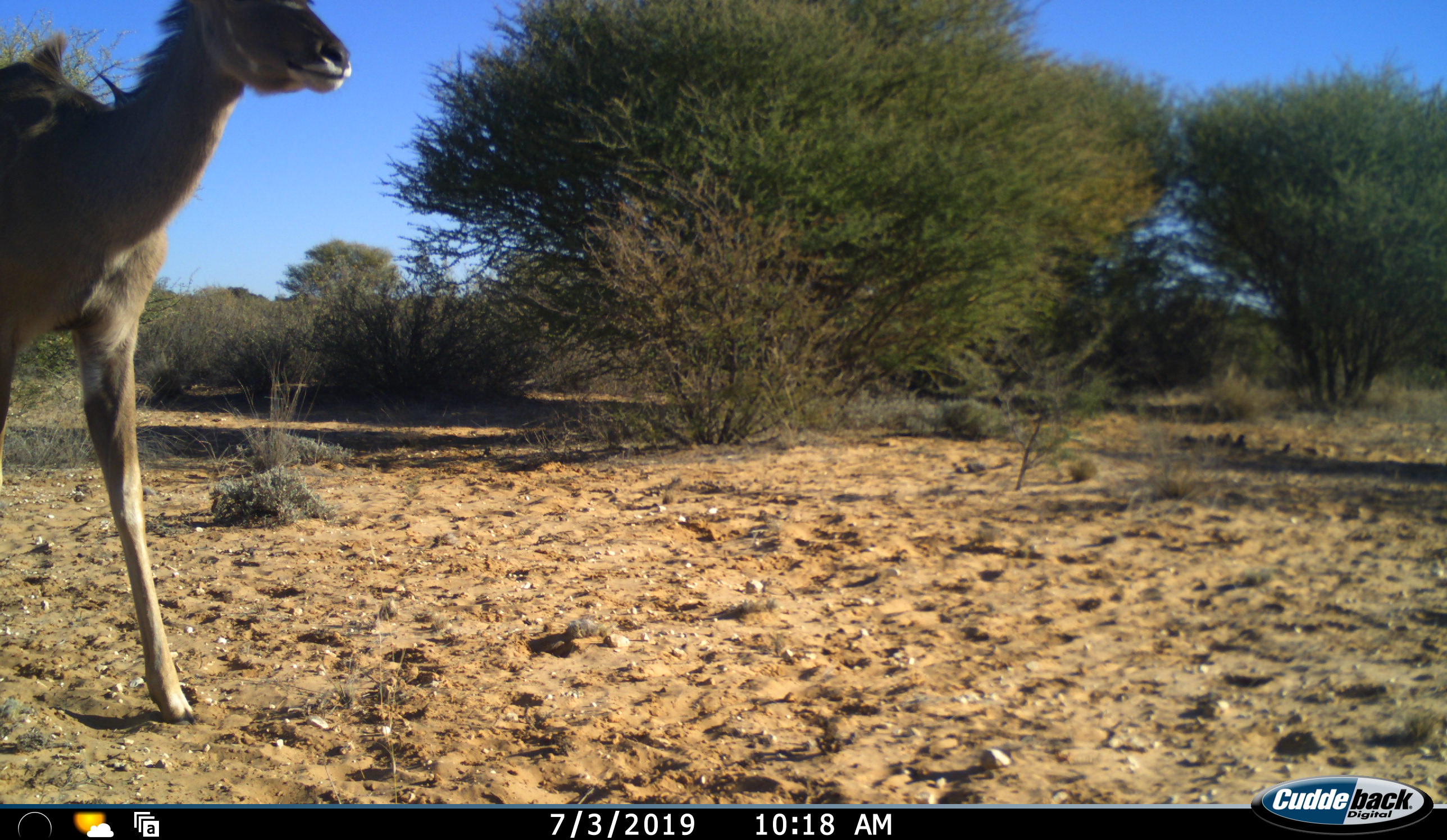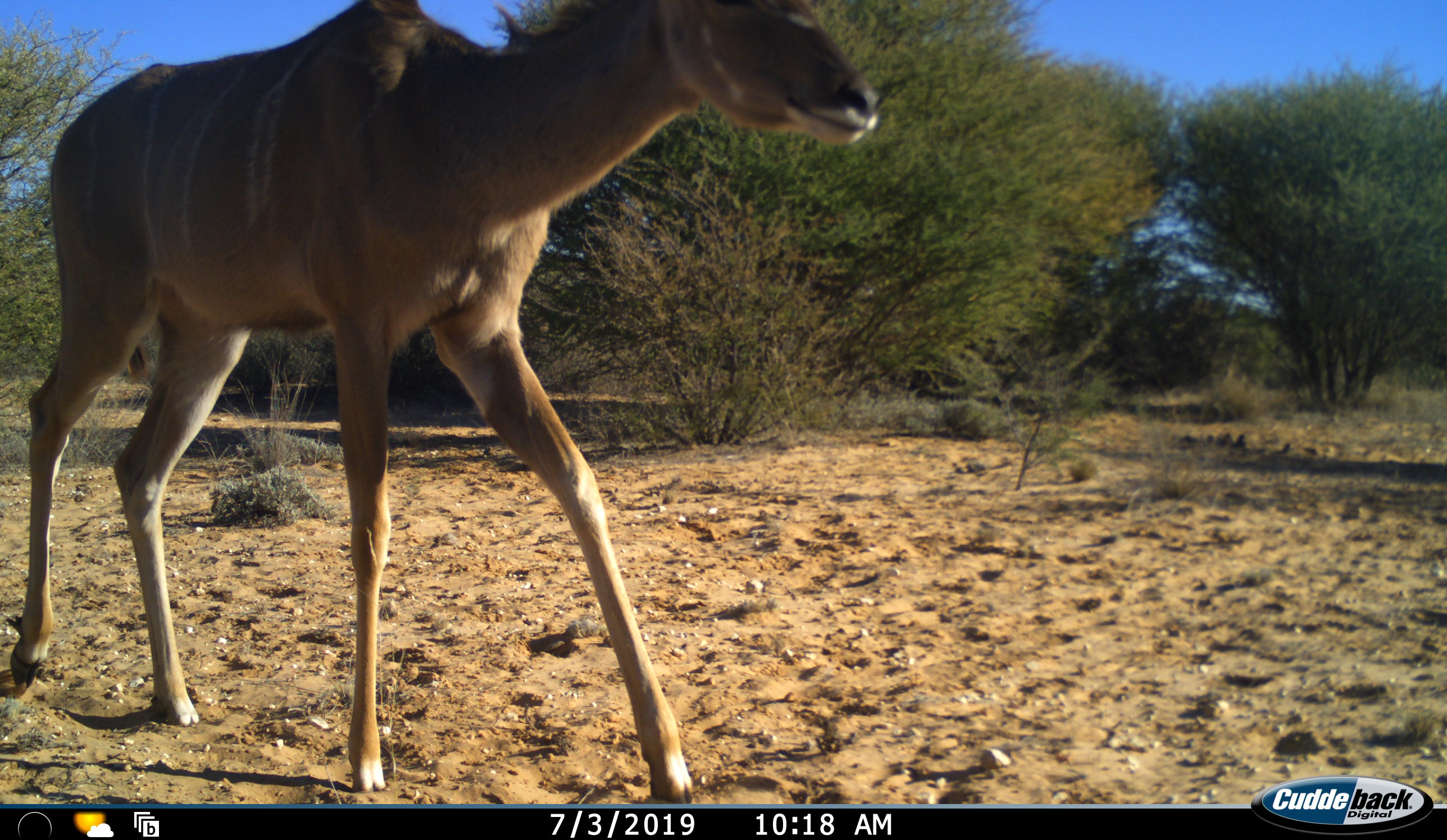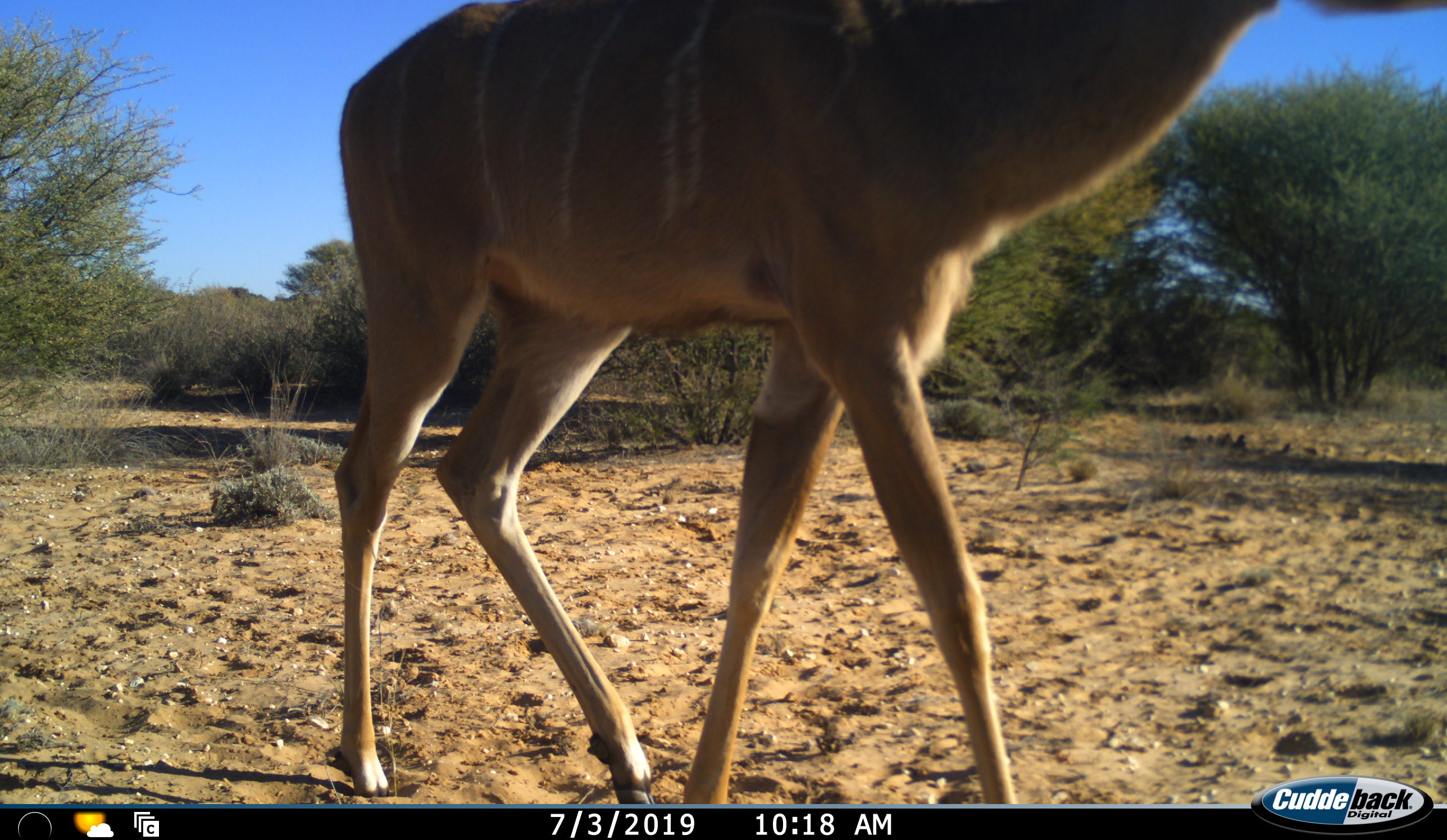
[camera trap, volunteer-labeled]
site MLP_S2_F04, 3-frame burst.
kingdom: Animalia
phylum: Chordata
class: Mammalia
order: Artiodactyla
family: Bovidae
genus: Tragelaphus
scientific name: Tragelaphus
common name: kudu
Kudu (Tragelaphus), count 1. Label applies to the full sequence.